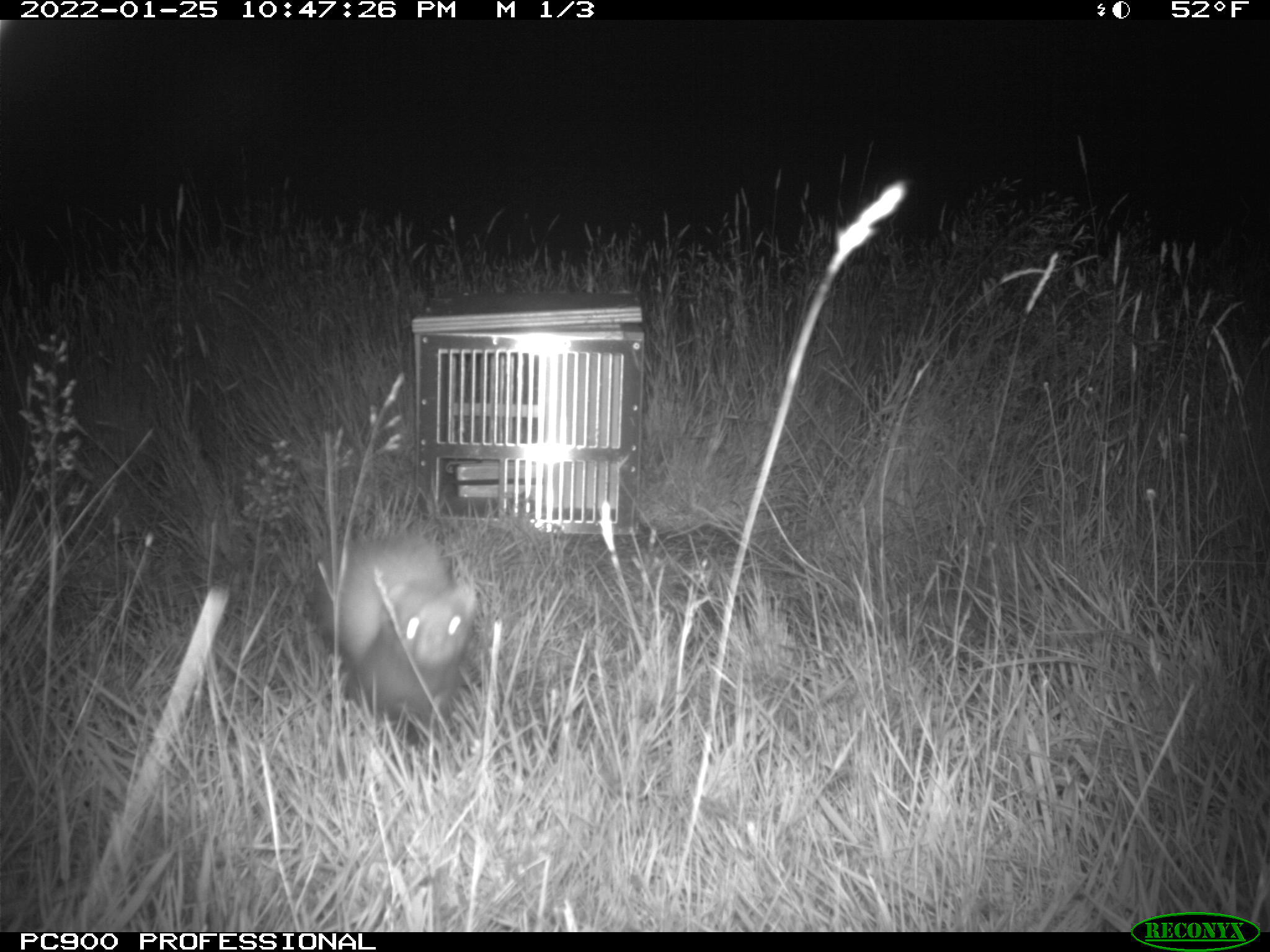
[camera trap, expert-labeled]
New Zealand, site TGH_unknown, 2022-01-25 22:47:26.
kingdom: Animalia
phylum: Chordata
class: Mammalia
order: Carnivora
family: Mustelidae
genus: Mustela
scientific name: Mustela furo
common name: ferret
Ferret (Mustela furo).